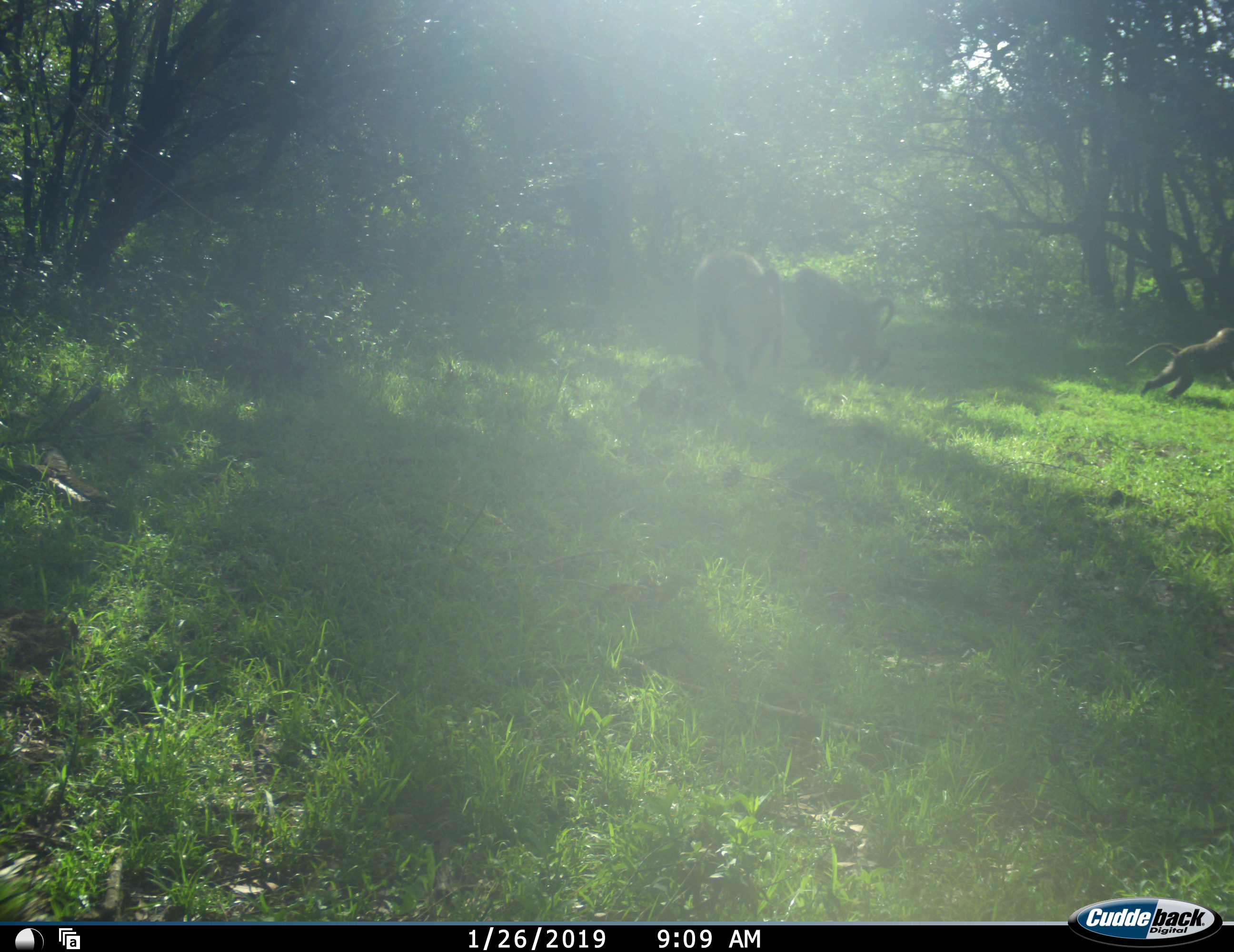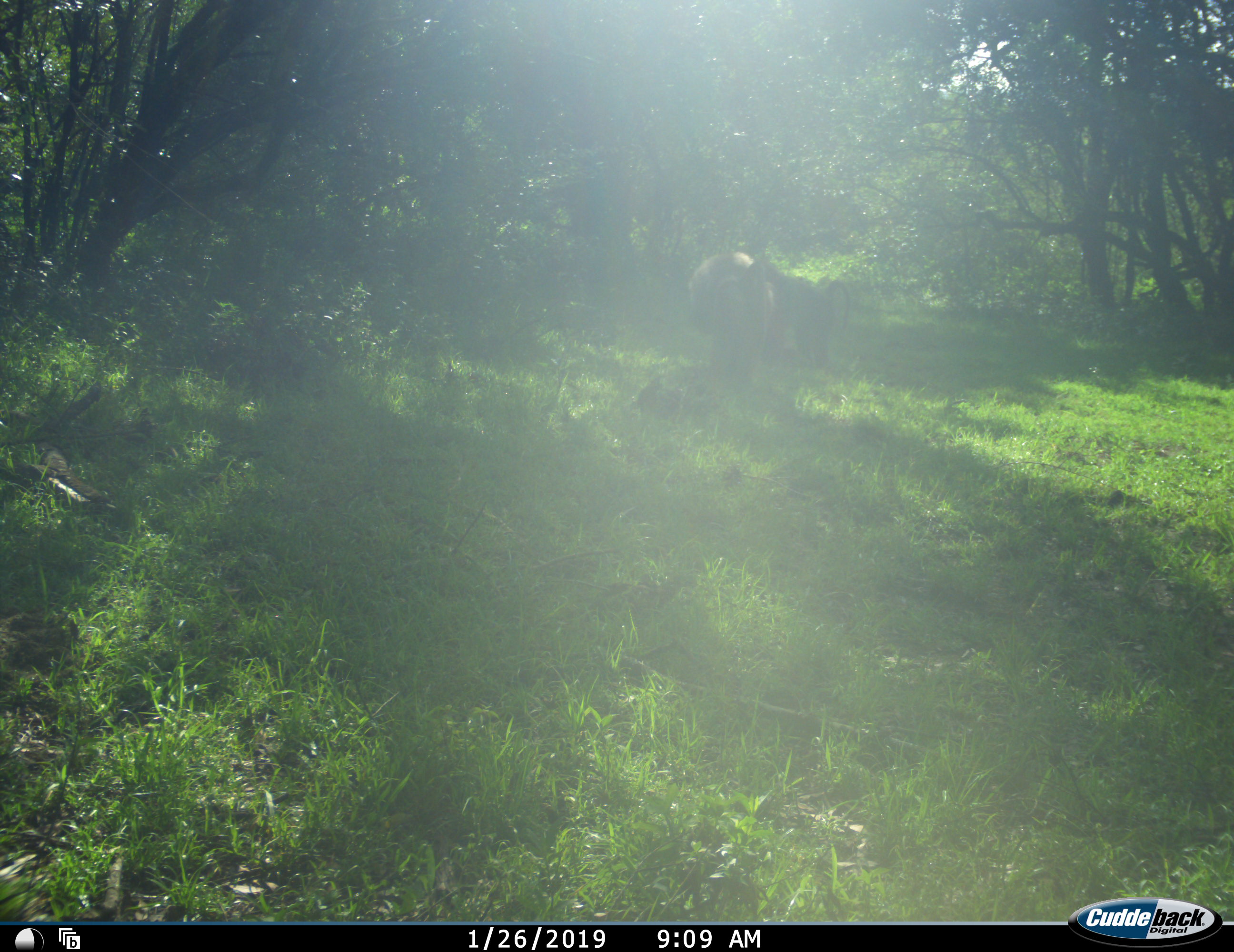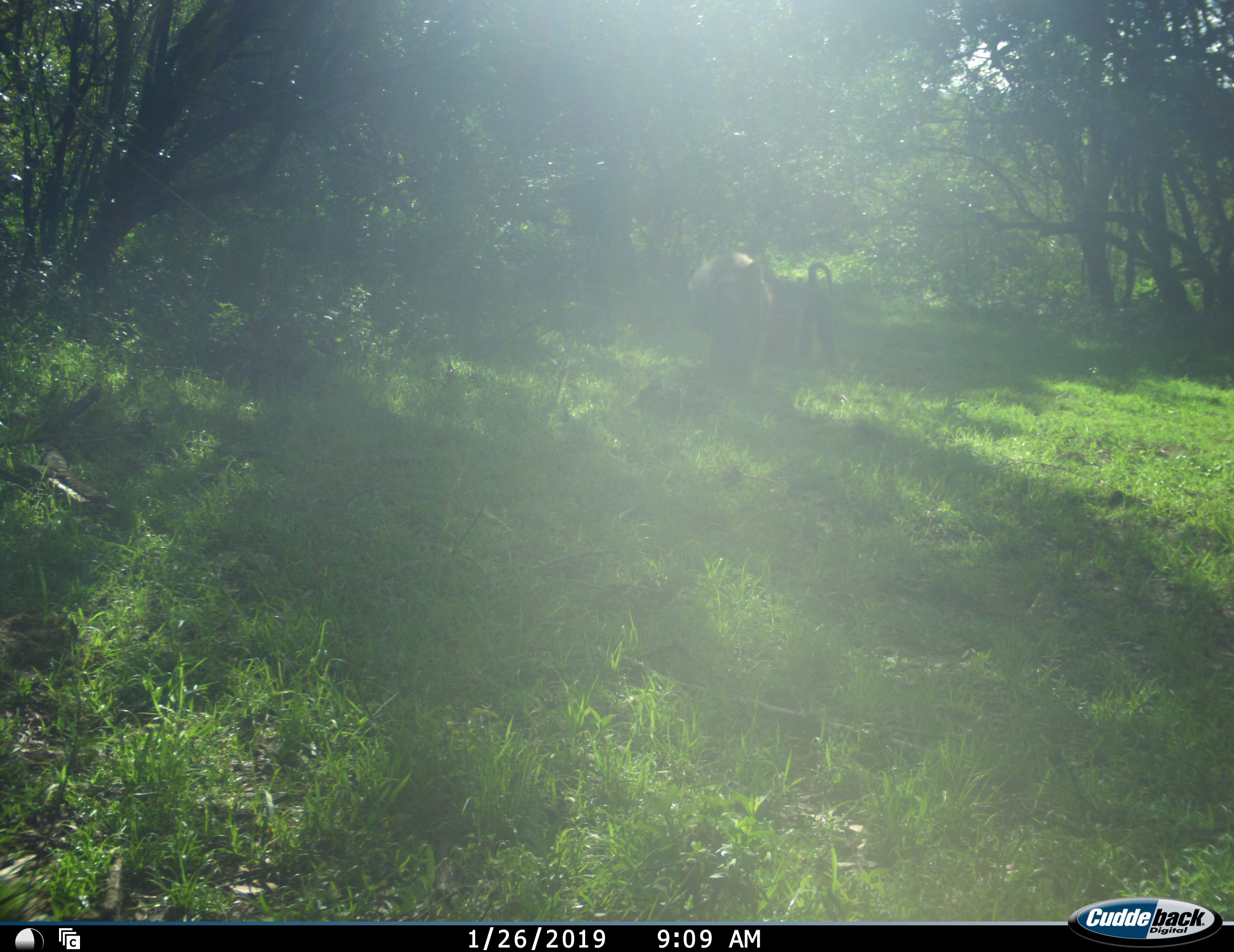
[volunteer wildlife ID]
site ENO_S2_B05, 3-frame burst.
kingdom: Animalia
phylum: Chordata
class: Mammalia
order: Primates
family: Cercopithecidae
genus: Papio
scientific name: Papio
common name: baboon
Baboon (Papio), count 3. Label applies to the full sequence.